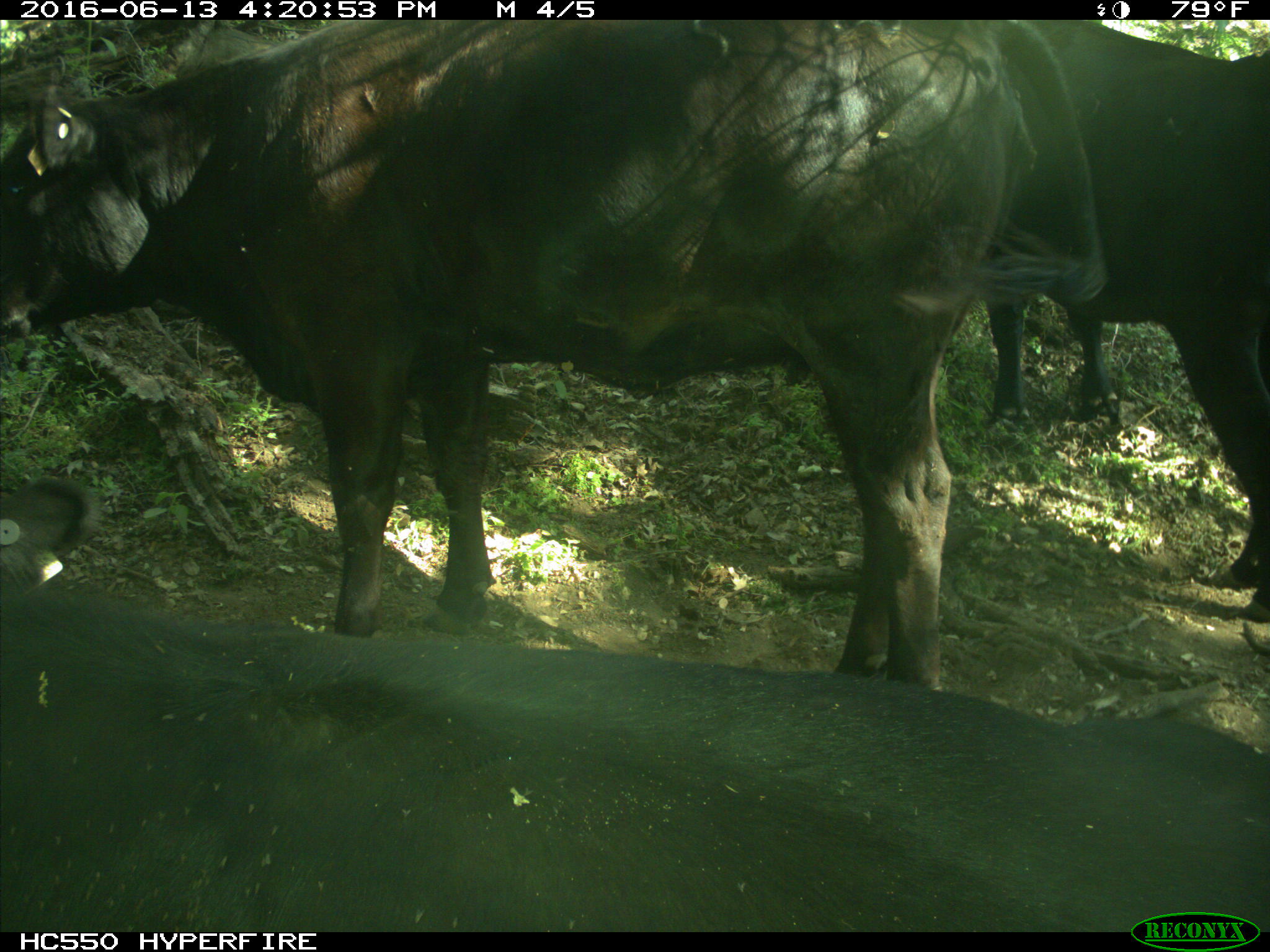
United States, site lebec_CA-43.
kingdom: Animalia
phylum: Chordata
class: Mammalia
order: Artiodactyla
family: Bovidae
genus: Bos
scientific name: Bos taurus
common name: domestic cow